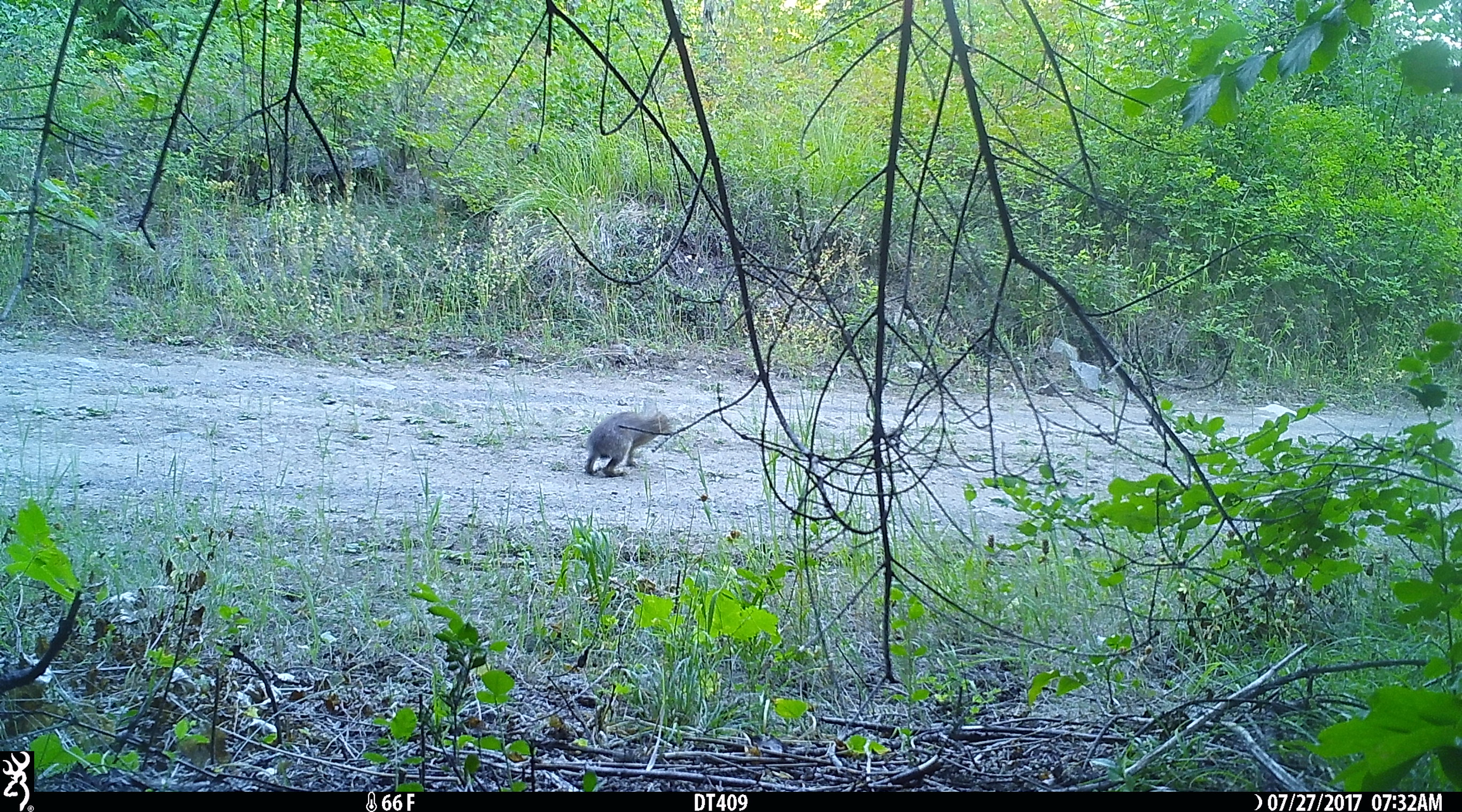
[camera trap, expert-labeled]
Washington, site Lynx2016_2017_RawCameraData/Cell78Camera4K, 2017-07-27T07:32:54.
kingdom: Animalia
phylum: Chordata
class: Mammalia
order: Lagomorpha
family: Leporidae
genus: Lepus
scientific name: Lepus americanus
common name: snowshoe hare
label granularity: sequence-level